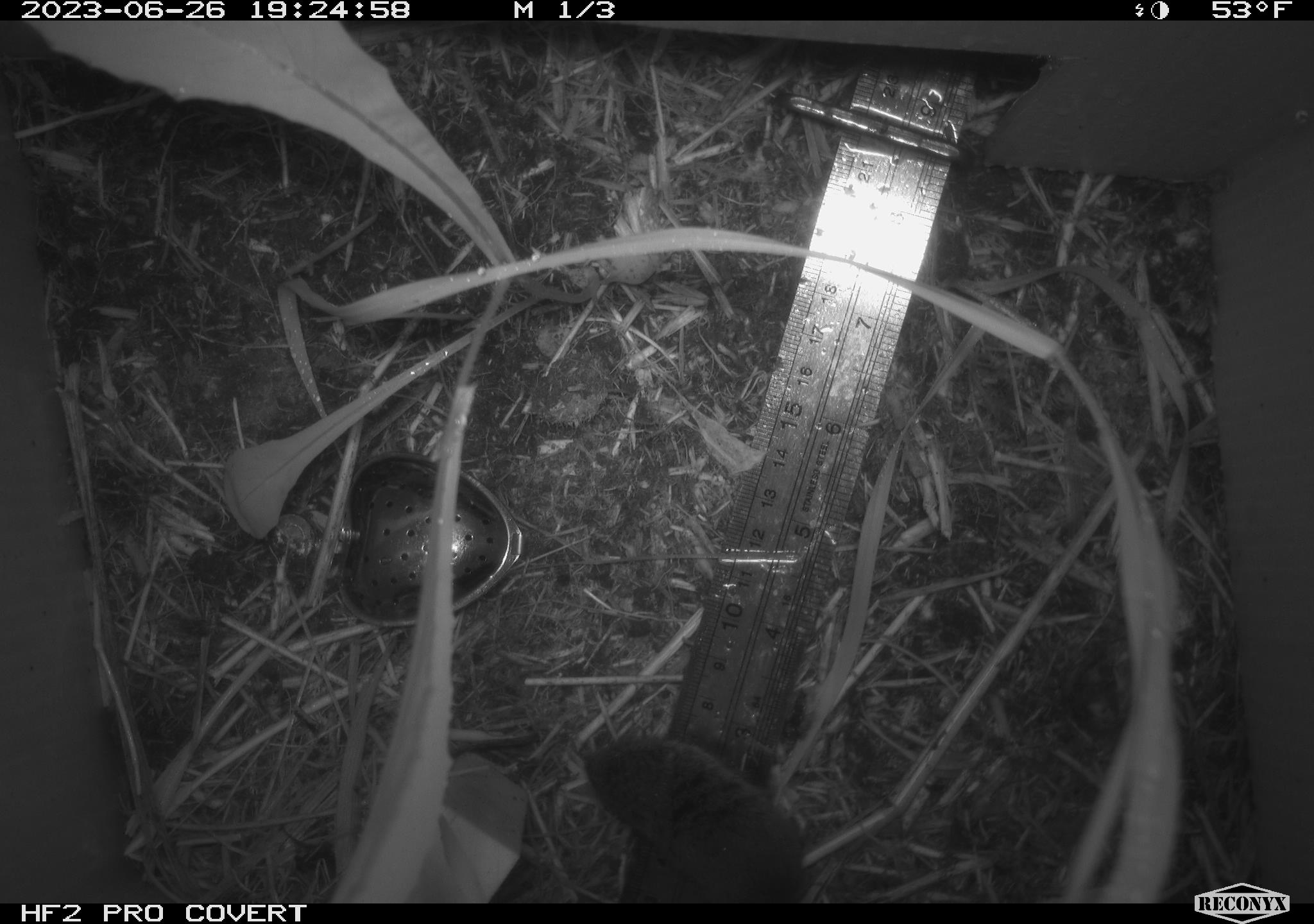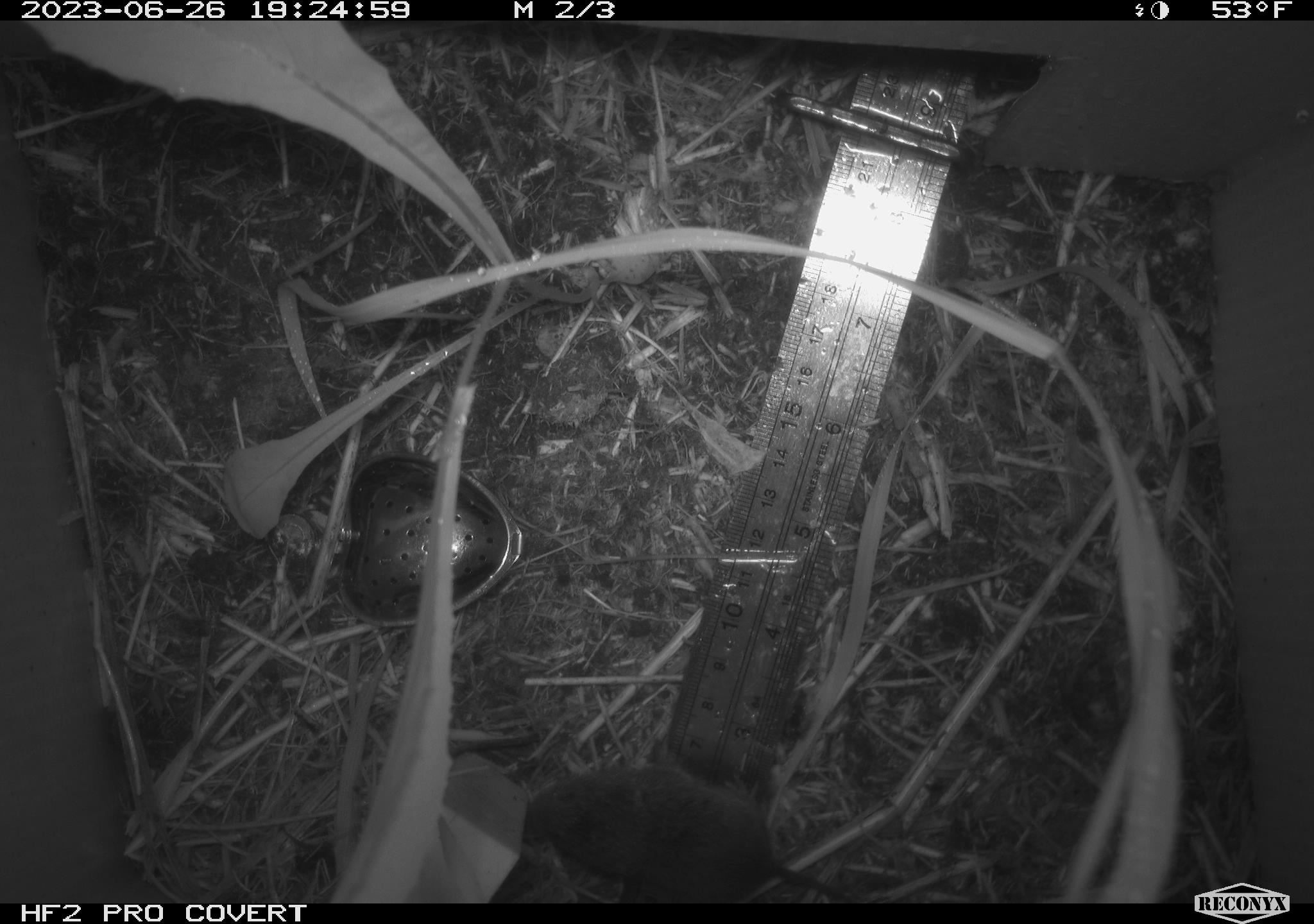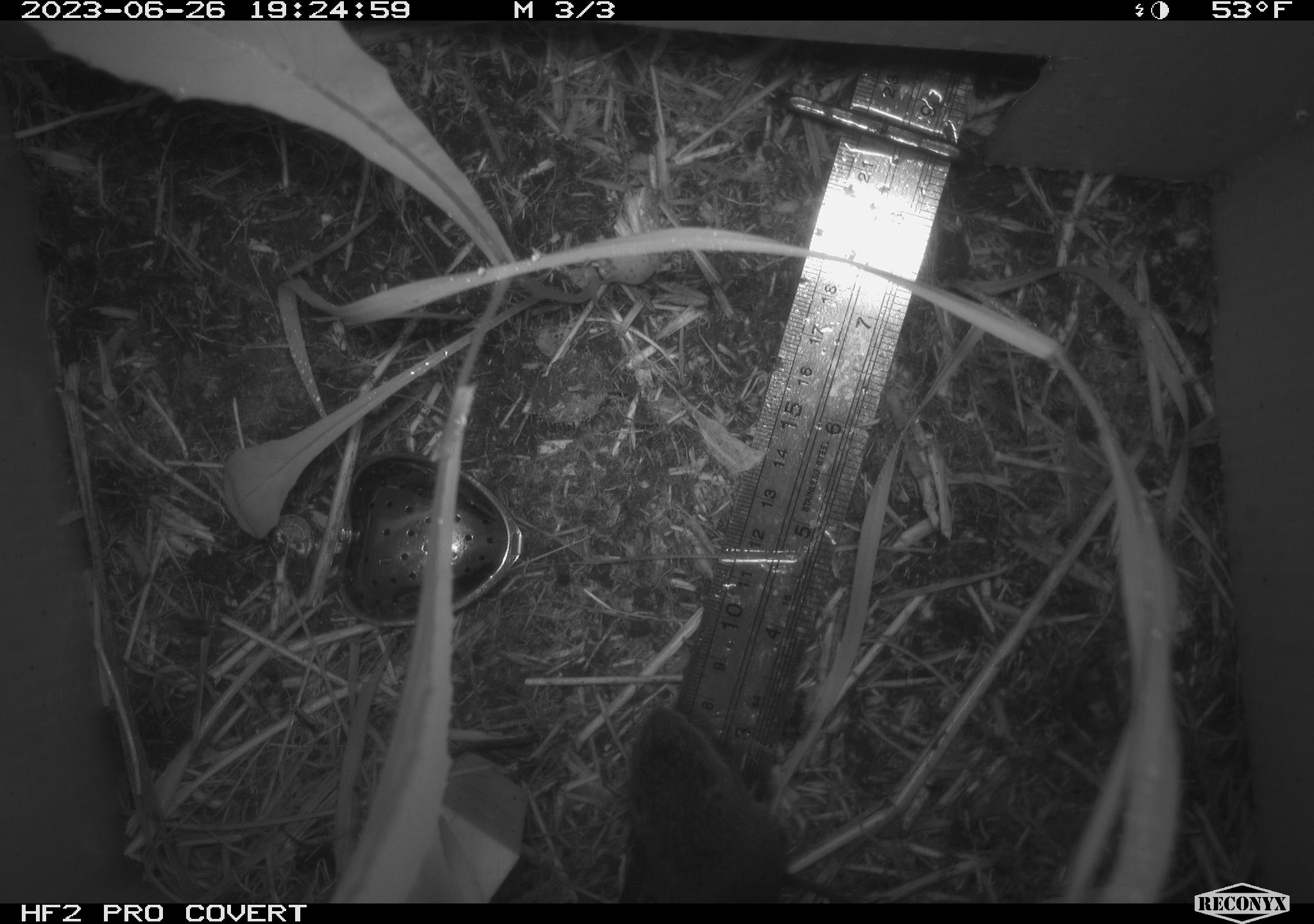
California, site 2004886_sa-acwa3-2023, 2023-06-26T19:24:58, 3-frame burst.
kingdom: Animalia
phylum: Chordata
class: Mammalia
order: Rodentia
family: Cricetidae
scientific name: Arvicolinae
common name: voles, lemmings, and muskrats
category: arvicolinae subfamily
Arvicolinae subfamily (voles, lemmings, and muskrats) (Arvicolinae).